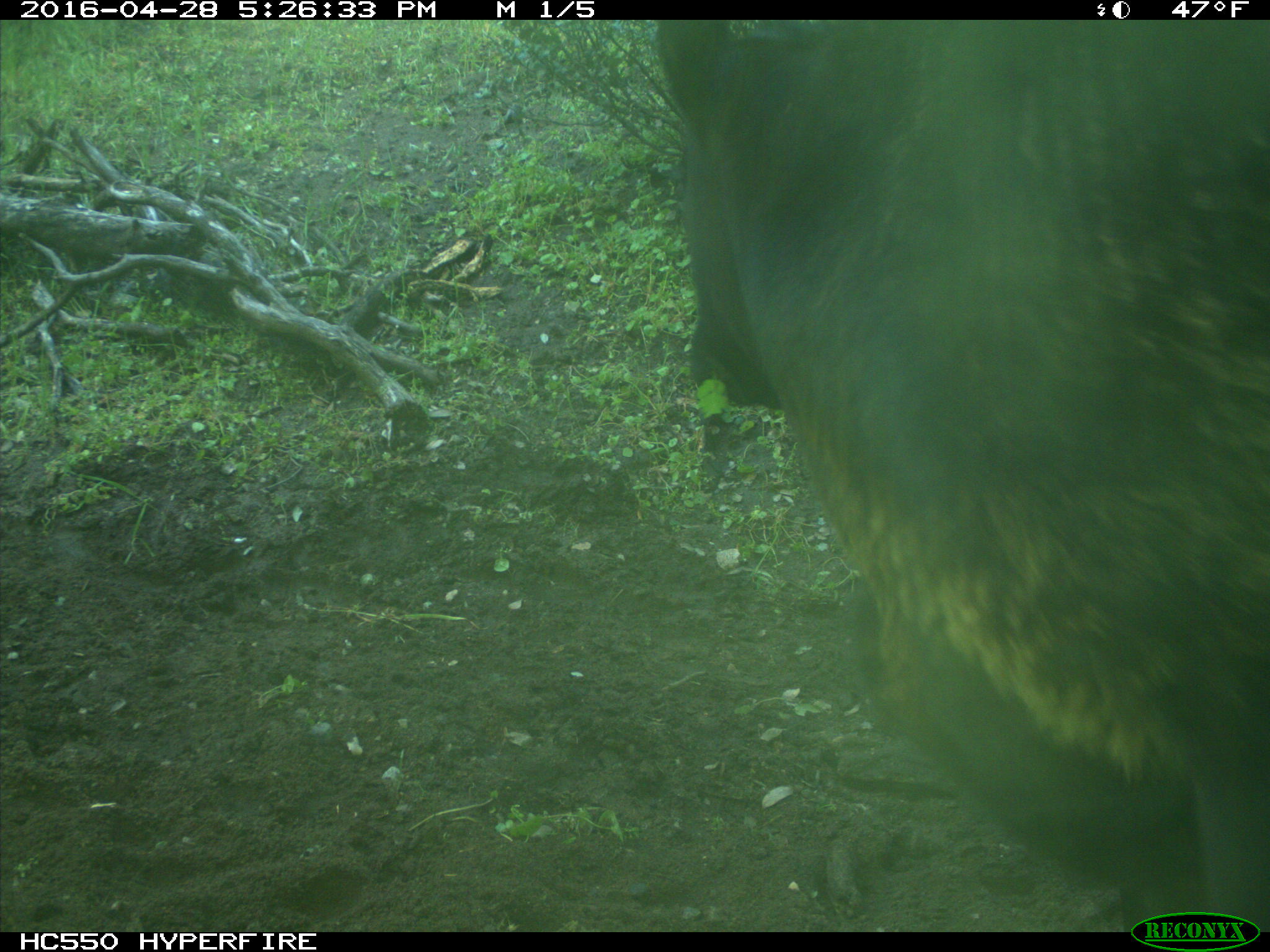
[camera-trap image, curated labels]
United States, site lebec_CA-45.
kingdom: Animalia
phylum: Chordata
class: Mammalia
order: Artiodactyla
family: Bovidae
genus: Bos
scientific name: Bos taurus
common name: domestic cow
Bos taurus (domestic cow).